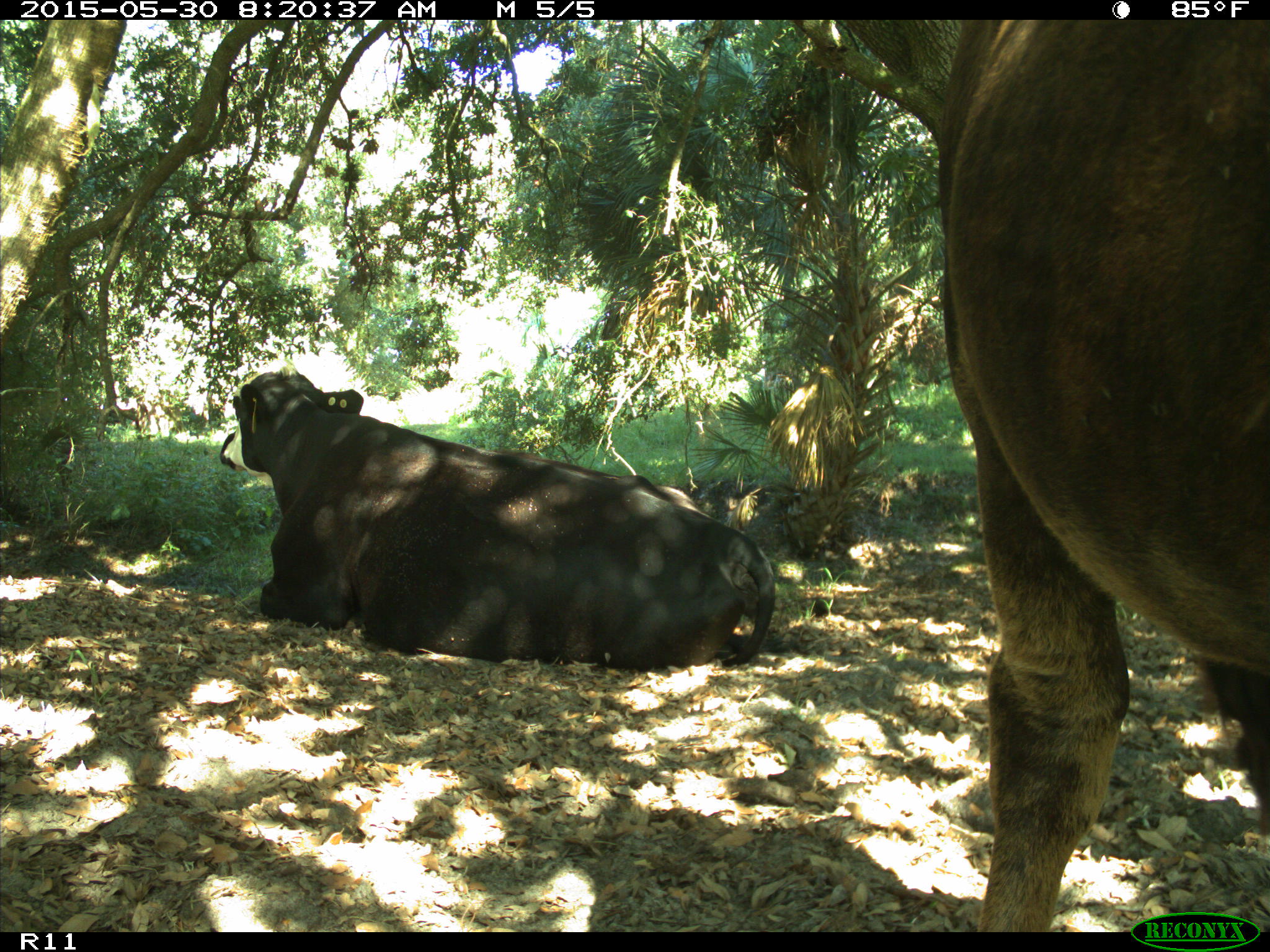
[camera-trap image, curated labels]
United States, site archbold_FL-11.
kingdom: Animalia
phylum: Chordata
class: Mammalia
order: Artiodactyla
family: Bovidae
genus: Bos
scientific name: Bos taurus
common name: domestic cow